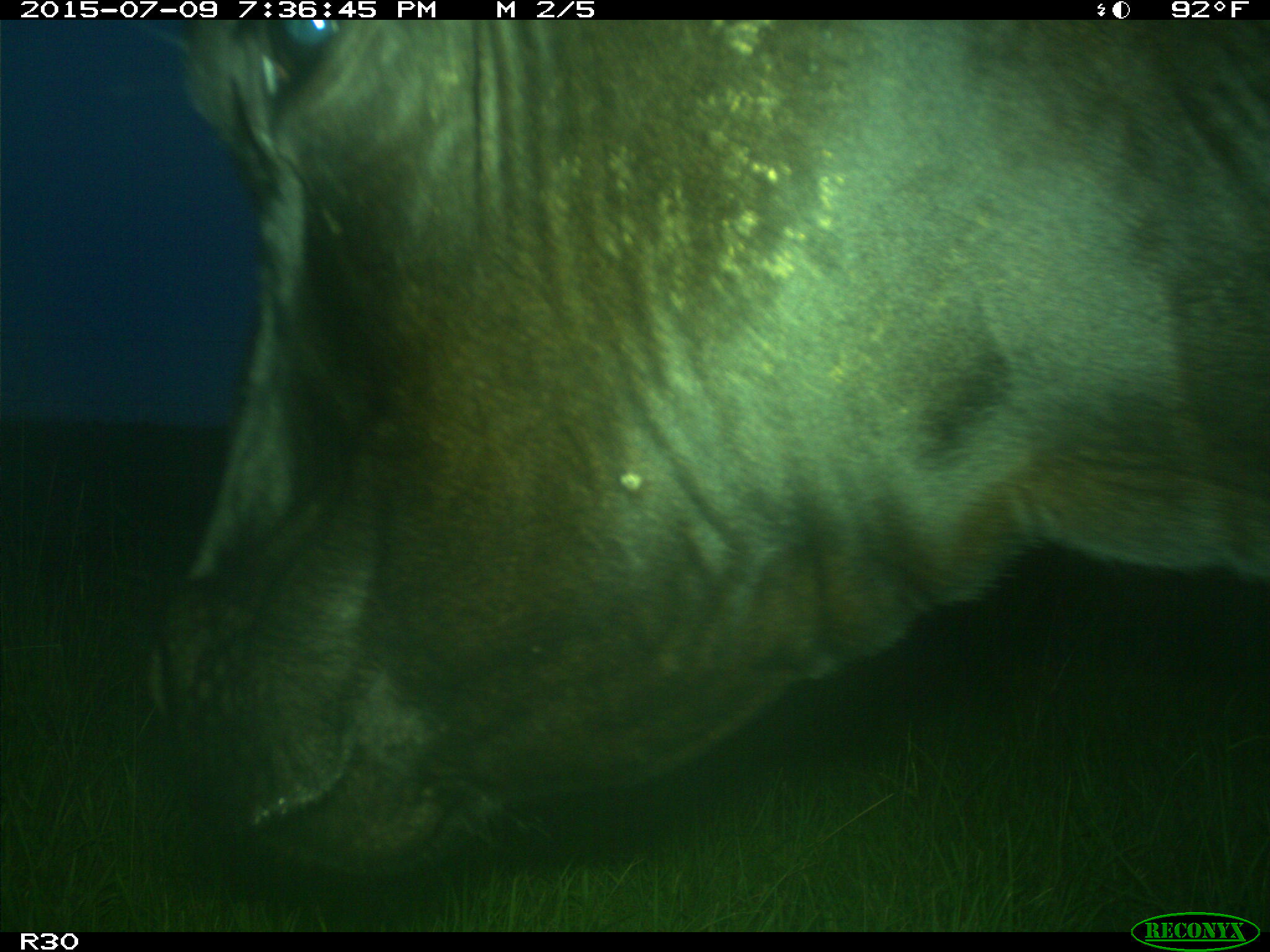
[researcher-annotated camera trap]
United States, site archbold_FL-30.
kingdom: Animalia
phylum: Chordata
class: Mammalia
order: Artiodactyla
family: Bovidae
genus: Bos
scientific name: Bos taurus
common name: domestic cow